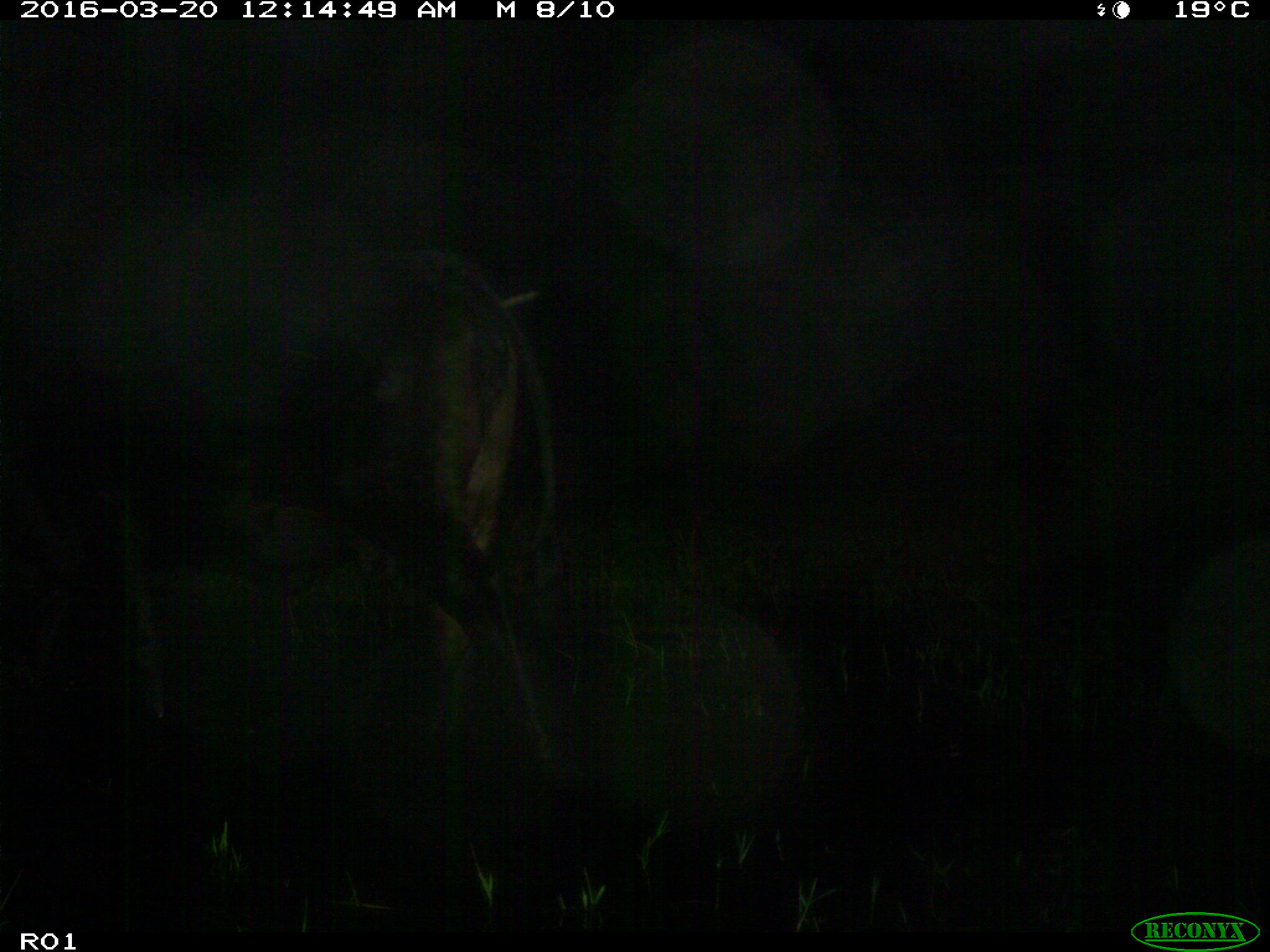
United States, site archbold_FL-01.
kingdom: Animalia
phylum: Chordata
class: Mammalia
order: Artiodactyla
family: Bovidae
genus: Bos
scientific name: Bos taurus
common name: domestic cow